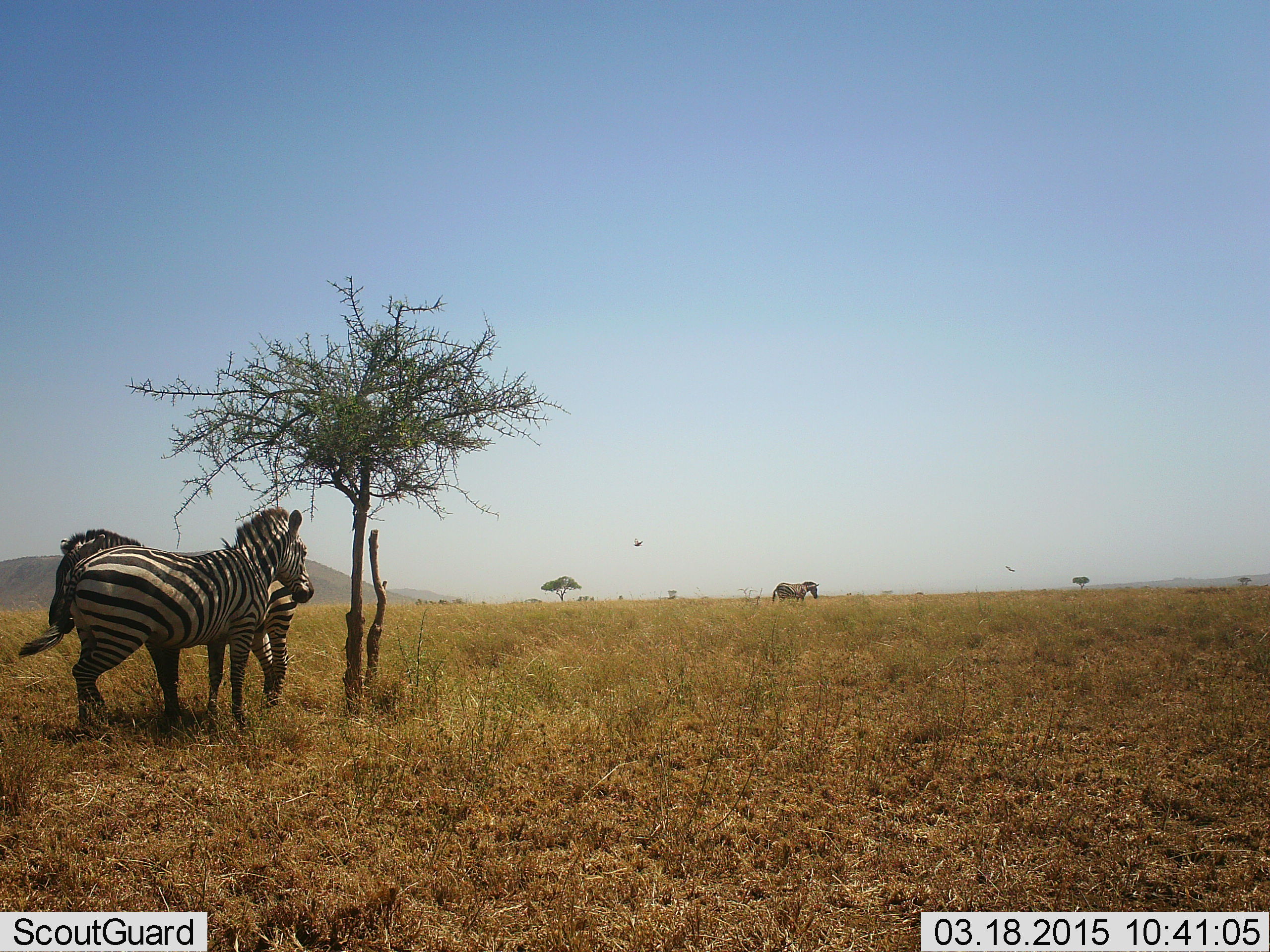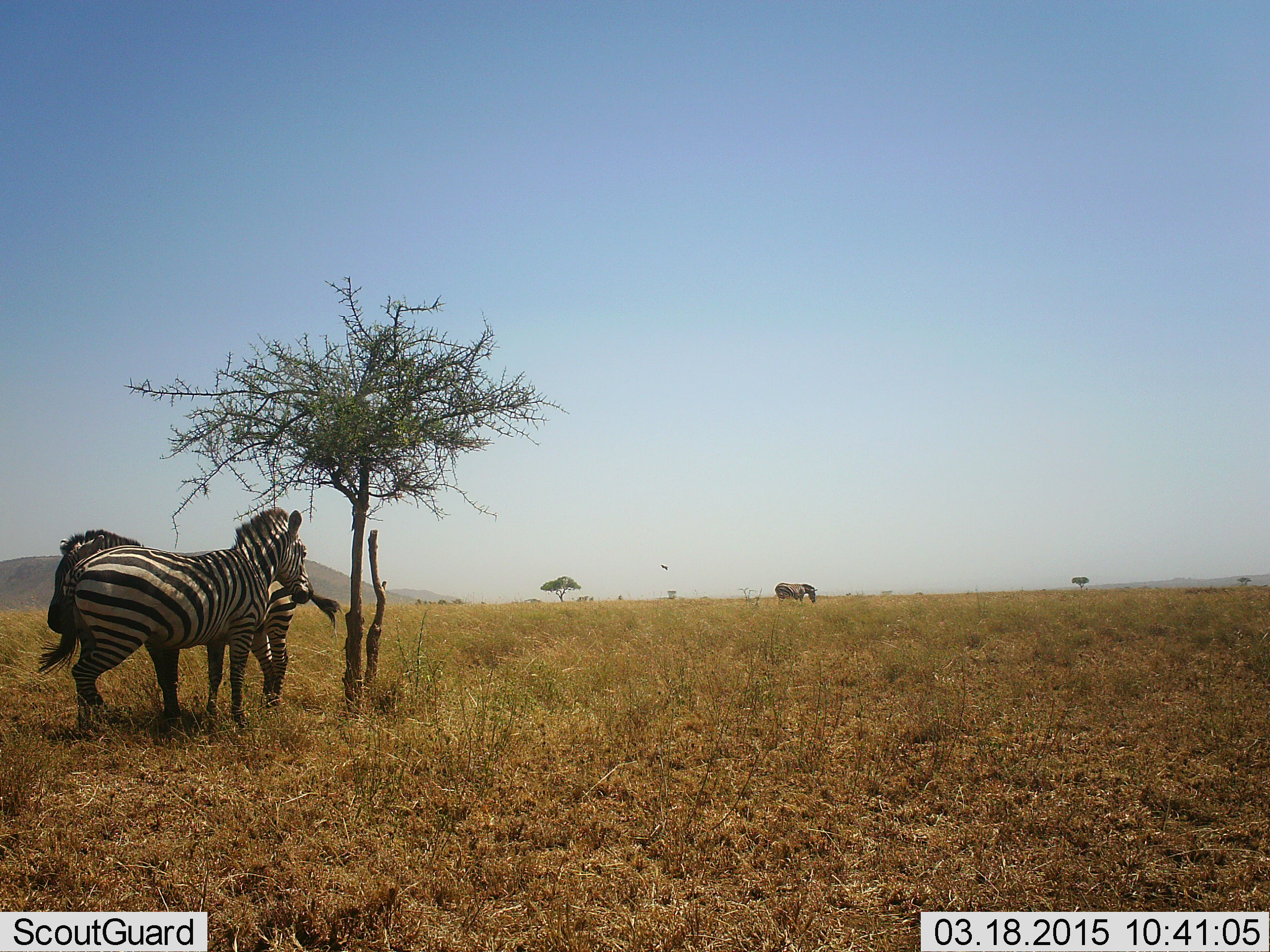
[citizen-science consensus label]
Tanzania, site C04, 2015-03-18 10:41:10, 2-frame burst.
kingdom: Animalia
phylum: Chordata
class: Mammalia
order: Perissodactyla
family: Equidae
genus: Equus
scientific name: Equus quagga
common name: plains zebra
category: zebra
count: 3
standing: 92%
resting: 8%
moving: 15%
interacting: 8%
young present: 0%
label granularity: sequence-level